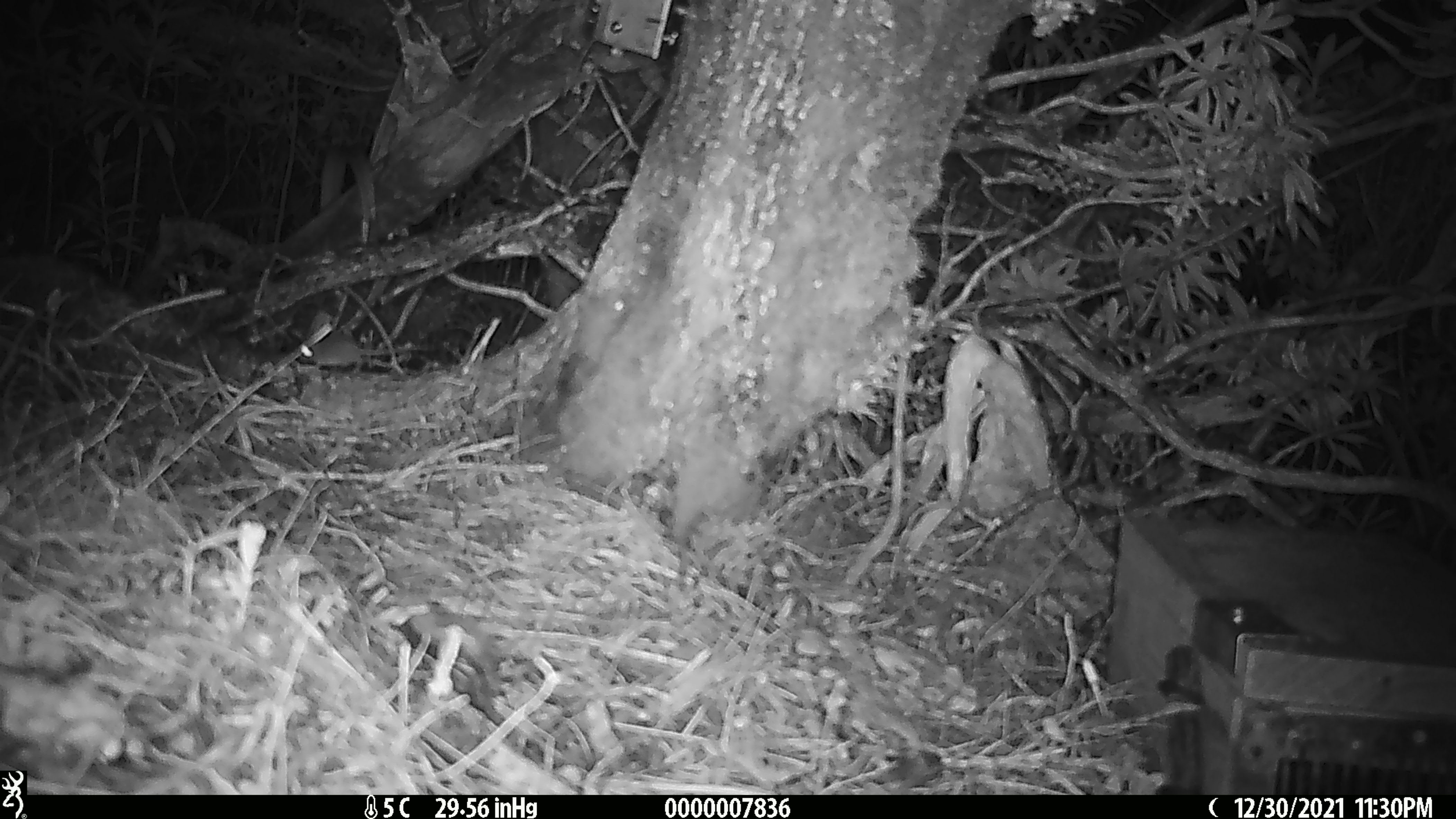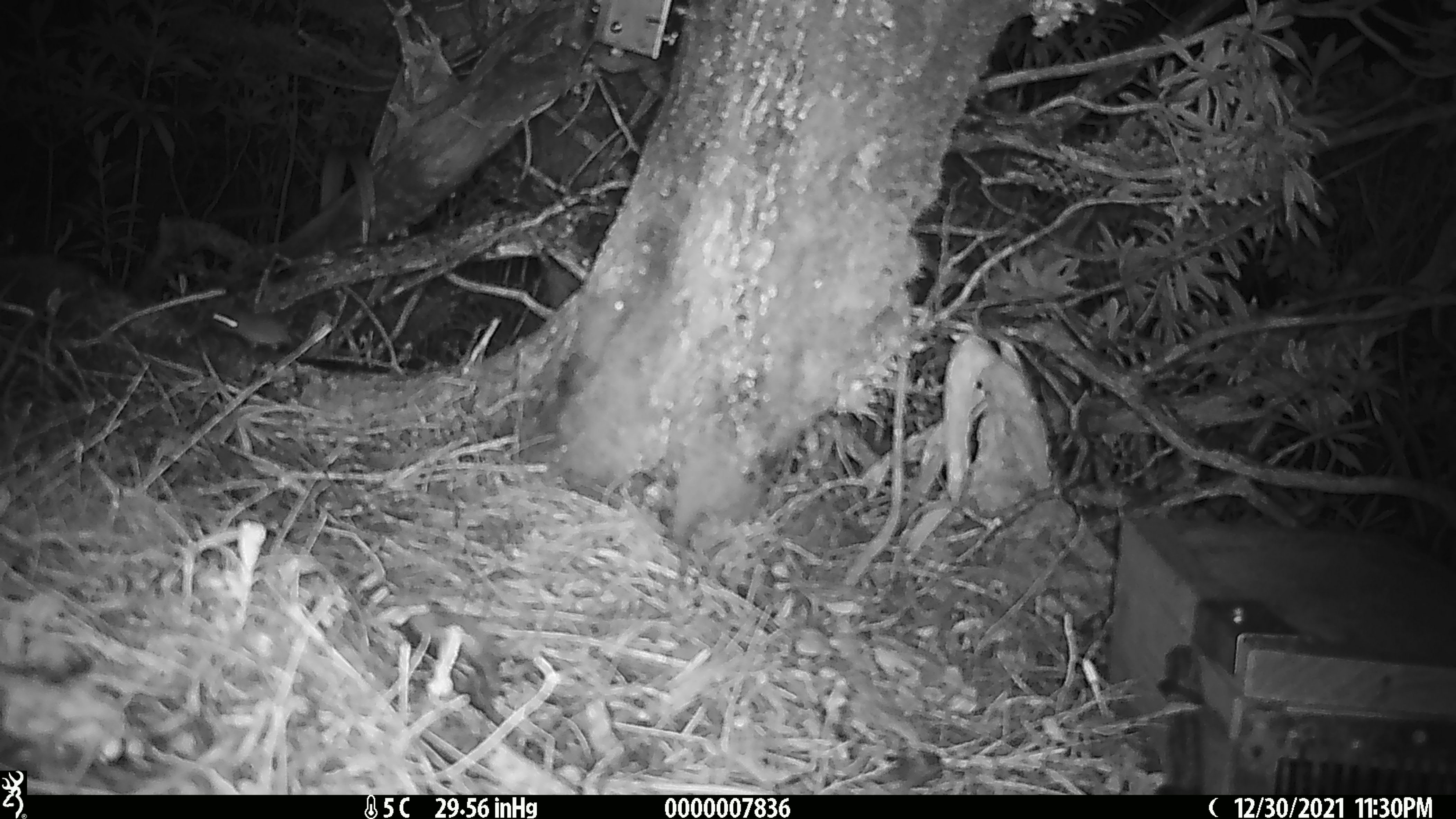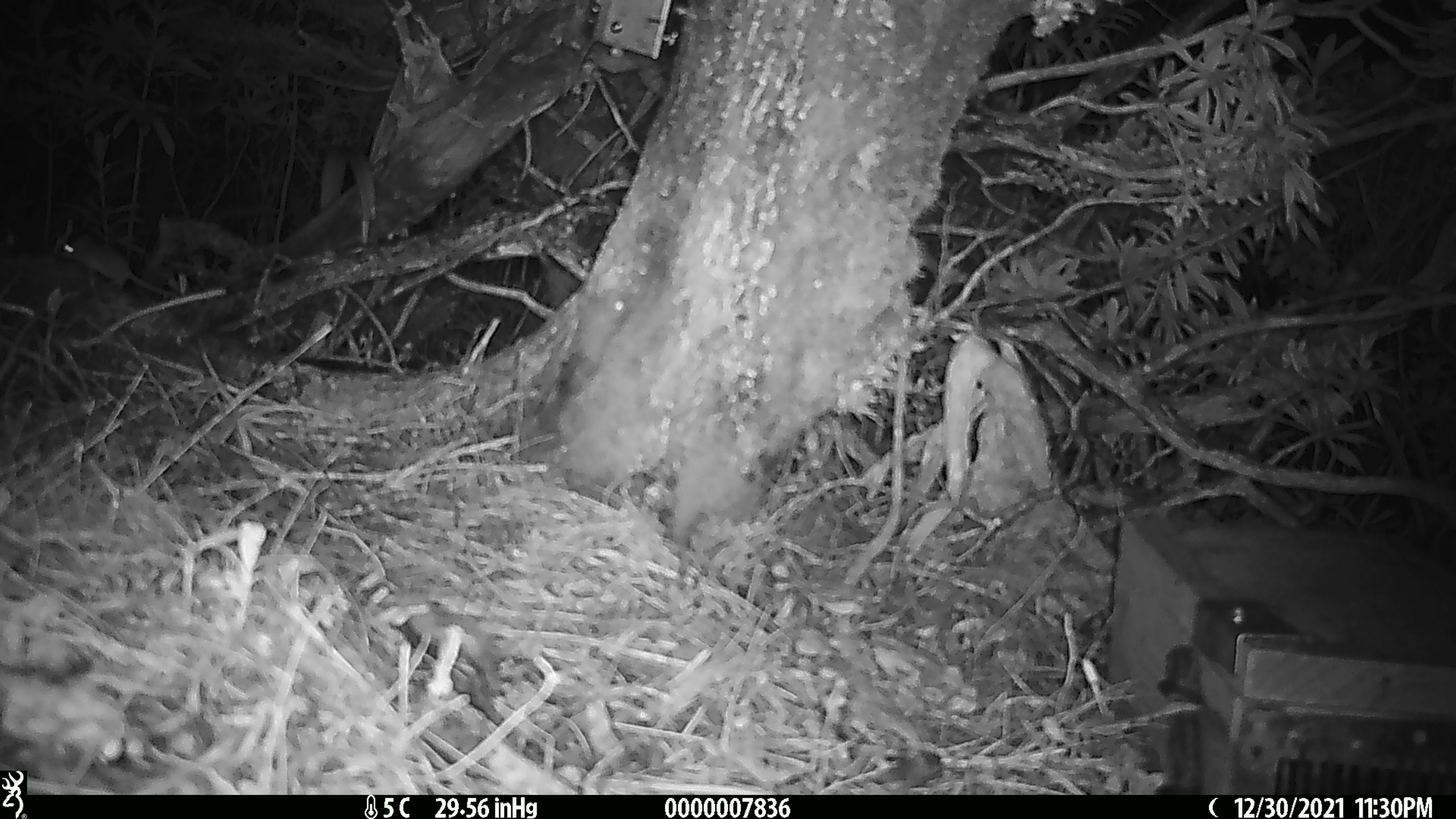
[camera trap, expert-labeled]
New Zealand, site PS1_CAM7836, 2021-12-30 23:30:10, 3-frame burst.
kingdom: Animalia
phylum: Chordata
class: Mammalia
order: Rodentia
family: Muridae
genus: Mus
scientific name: Mus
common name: mouse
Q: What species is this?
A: Mouse (Mus).